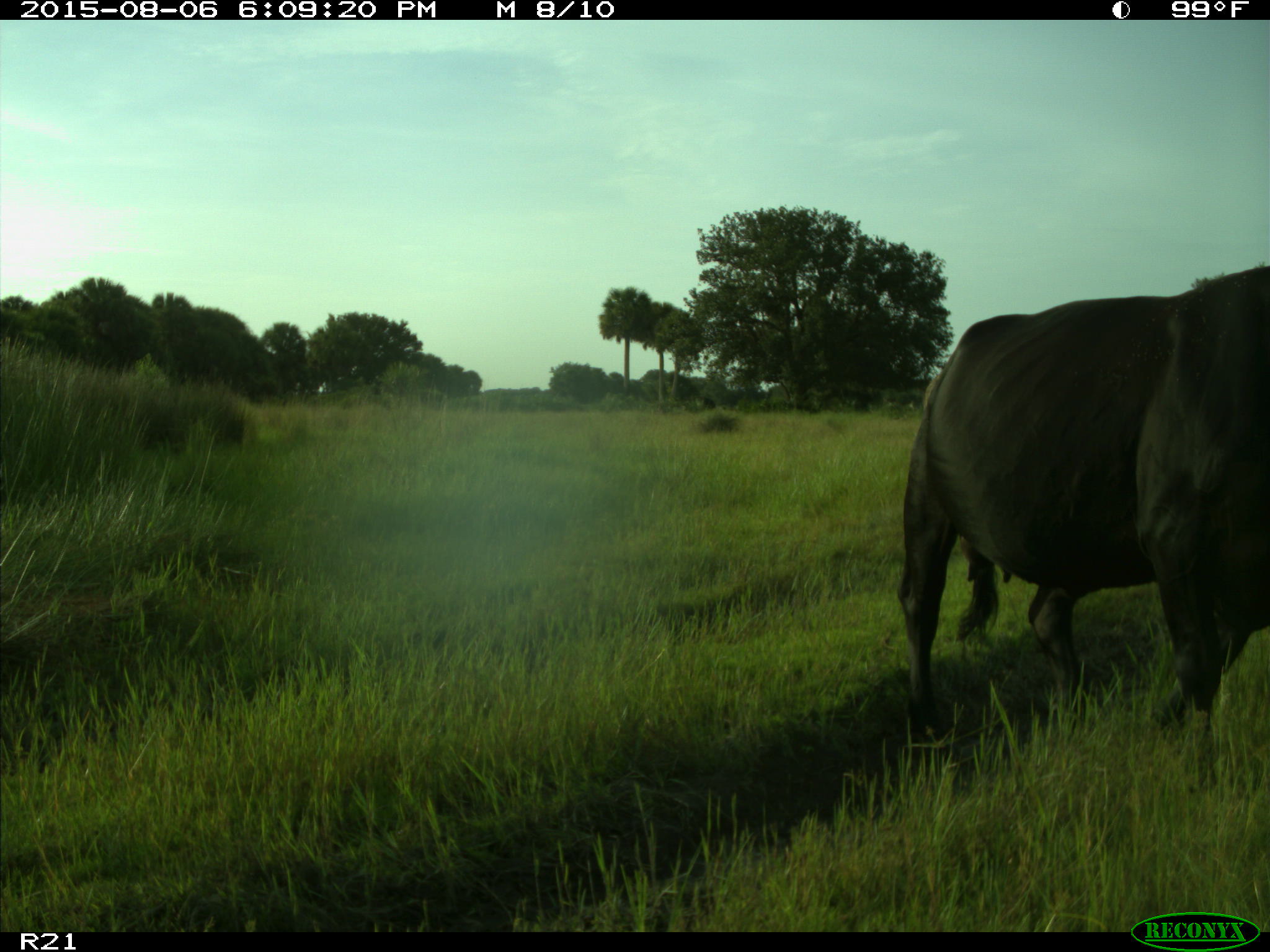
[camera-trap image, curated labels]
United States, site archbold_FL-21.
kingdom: Animalia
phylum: Chordata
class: Mammalia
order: Artiodactyla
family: Bovidae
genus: Bos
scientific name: Bos taurus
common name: domestic cow